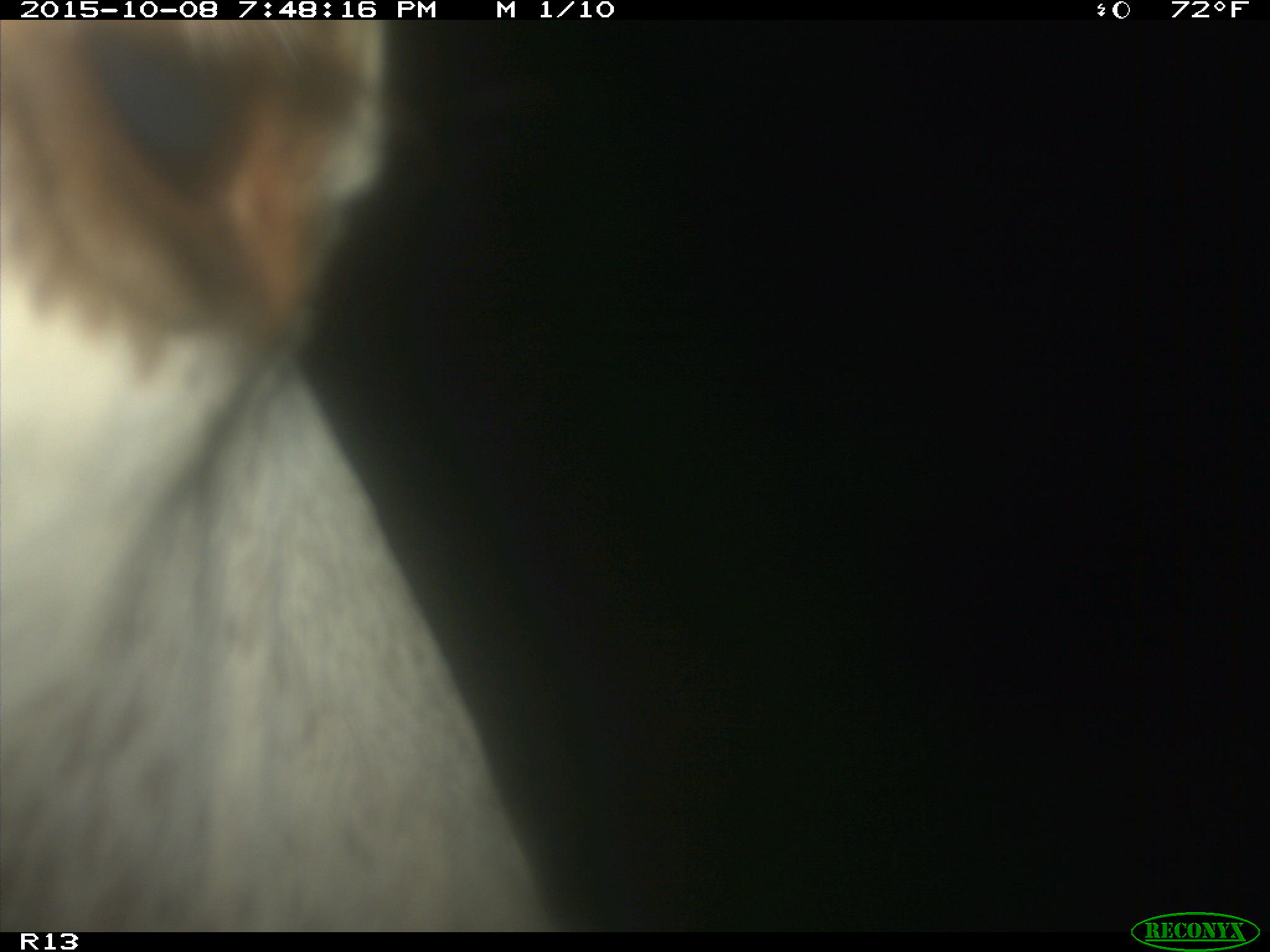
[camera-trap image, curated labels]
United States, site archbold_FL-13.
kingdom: Animalia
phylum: Chordata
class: Mammalia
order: Artiodactyla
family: Bovidae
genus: Bos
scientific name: Bos taurus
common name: domestic cow